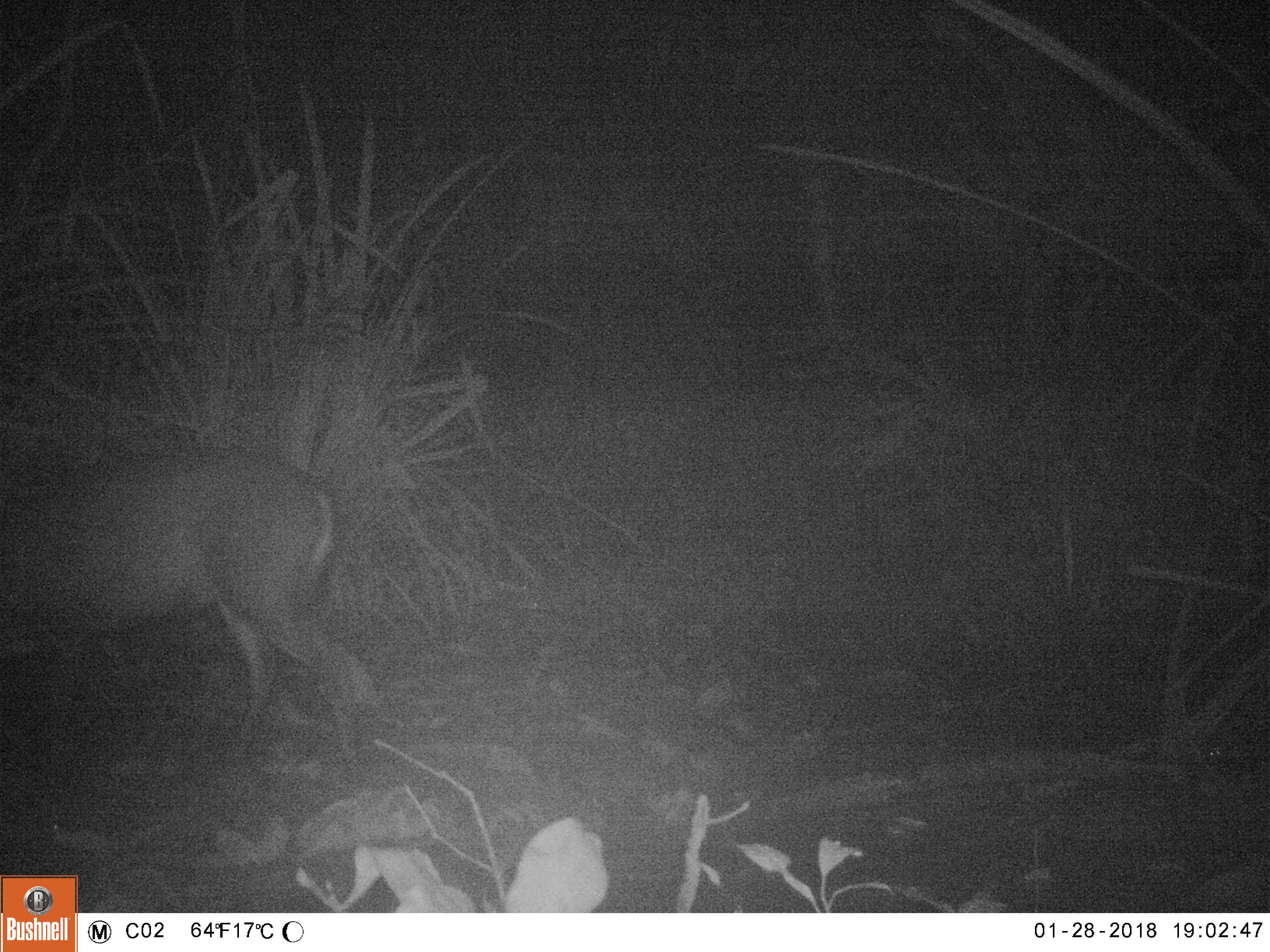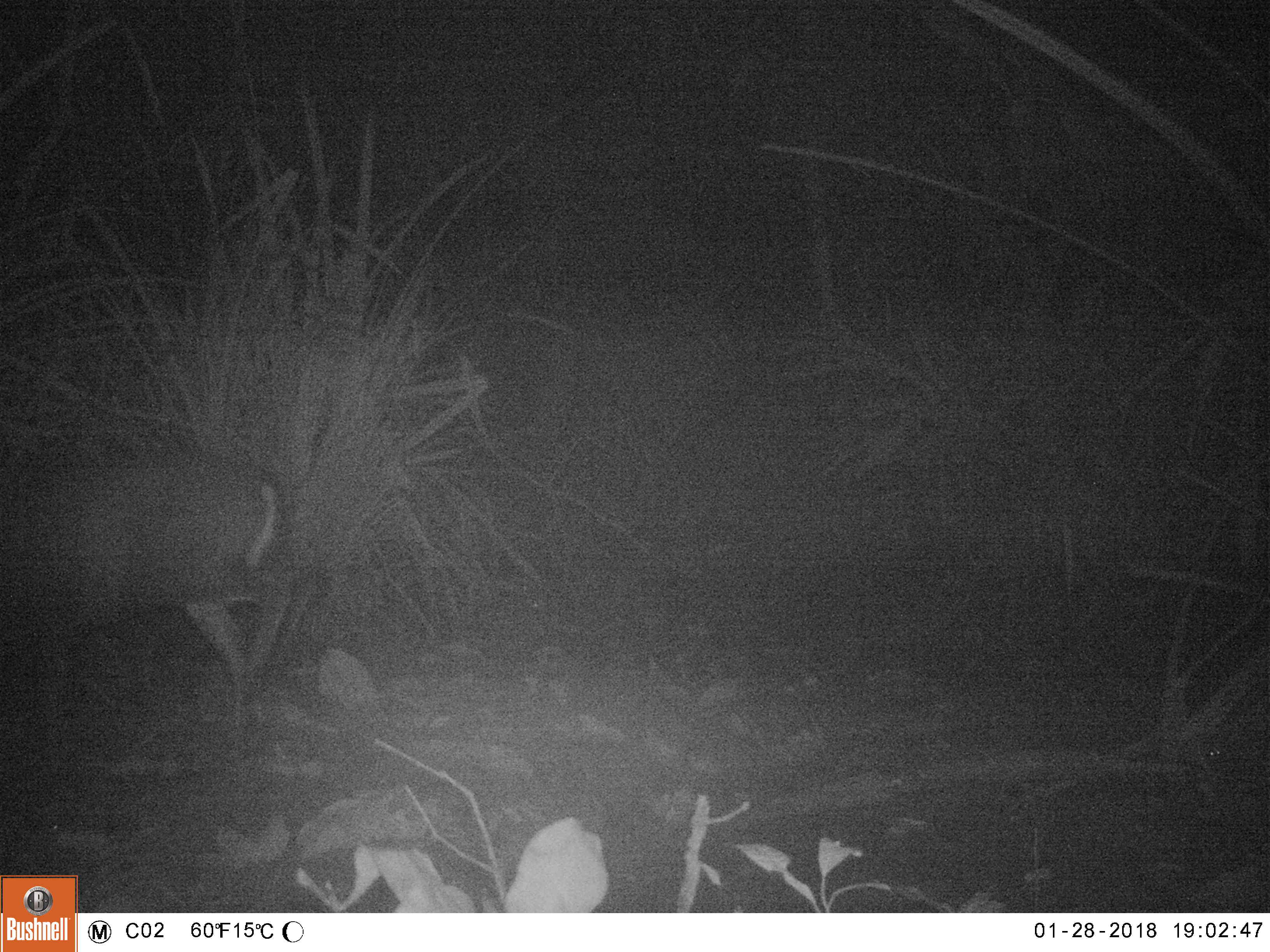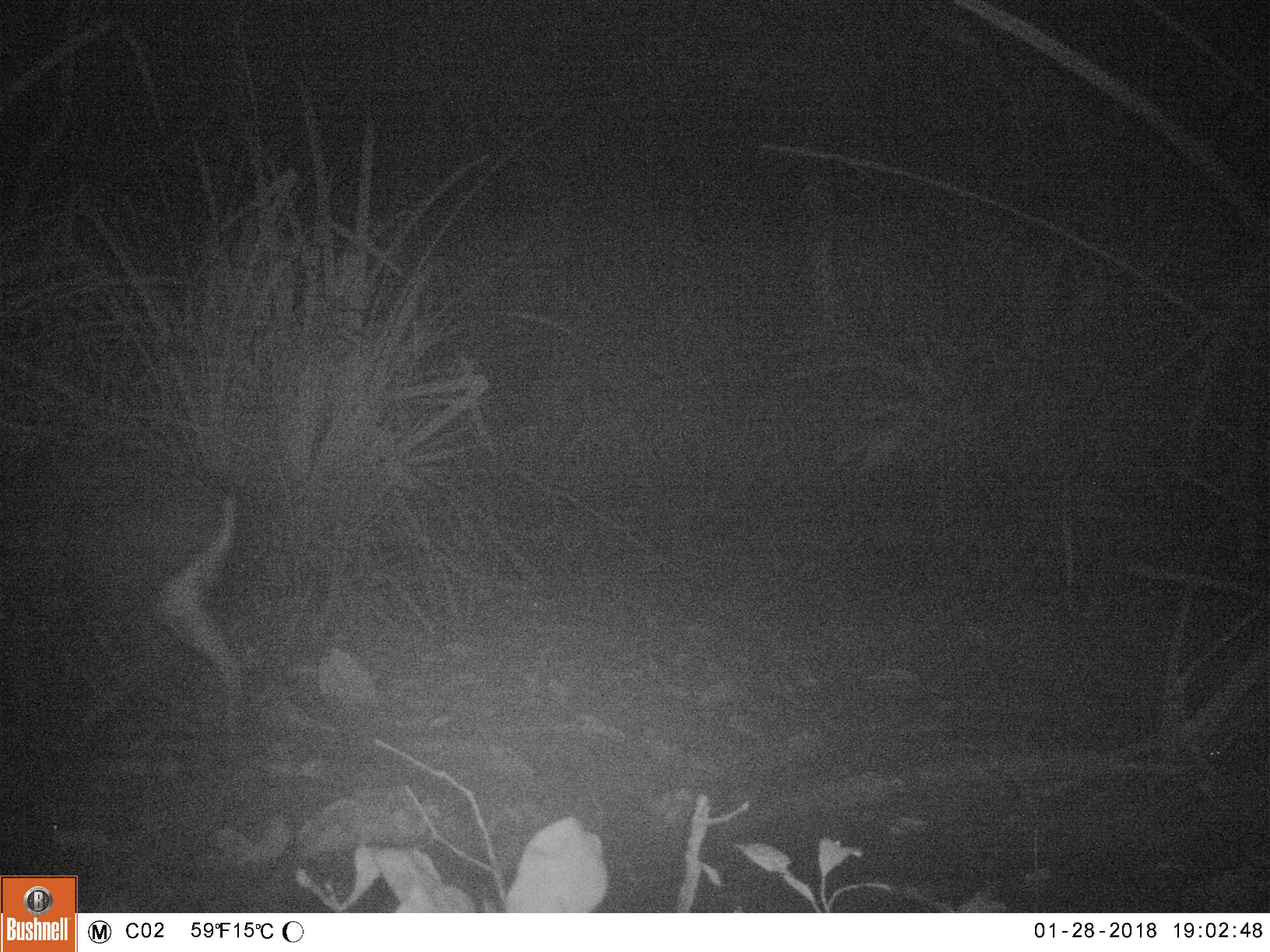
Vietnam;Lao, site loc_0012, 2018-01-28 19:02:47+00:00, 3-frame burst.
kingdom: Animalia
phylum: Chordata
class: Mammalia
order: Artiodactyla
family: Cervidae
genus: Muntiacus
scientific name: Muntiacus rooseveltorum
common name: roosevelt's muntjac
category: roosevelts muntjac group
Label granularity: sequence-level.